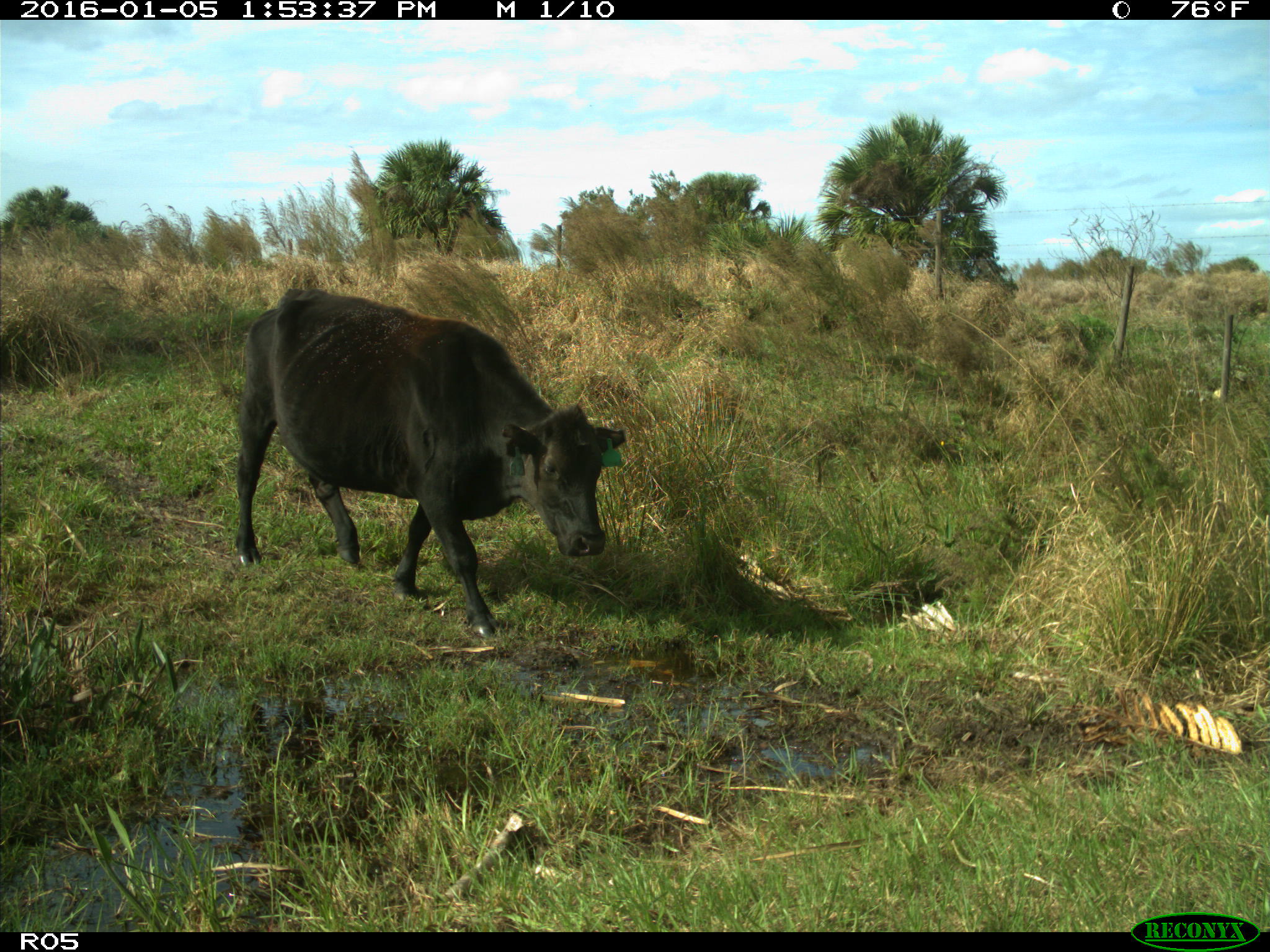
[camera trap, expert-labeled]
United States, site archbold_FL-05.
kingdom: Animalia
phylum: Chordata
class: Mammalia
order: Artiodactyla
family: Bovidae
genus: Bos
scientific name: Bos taurus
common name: domestic cow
Bos taurus (domestic cow).